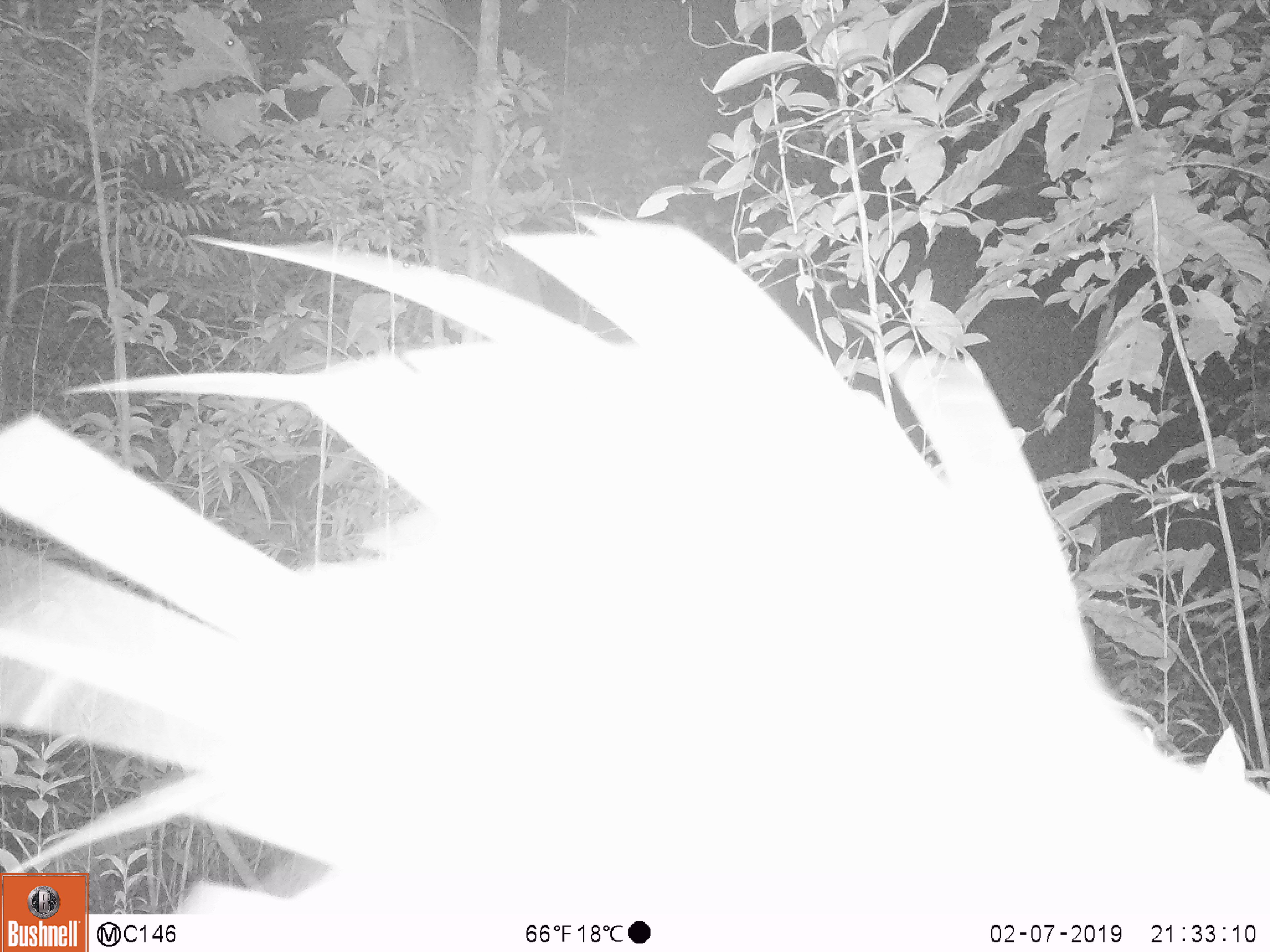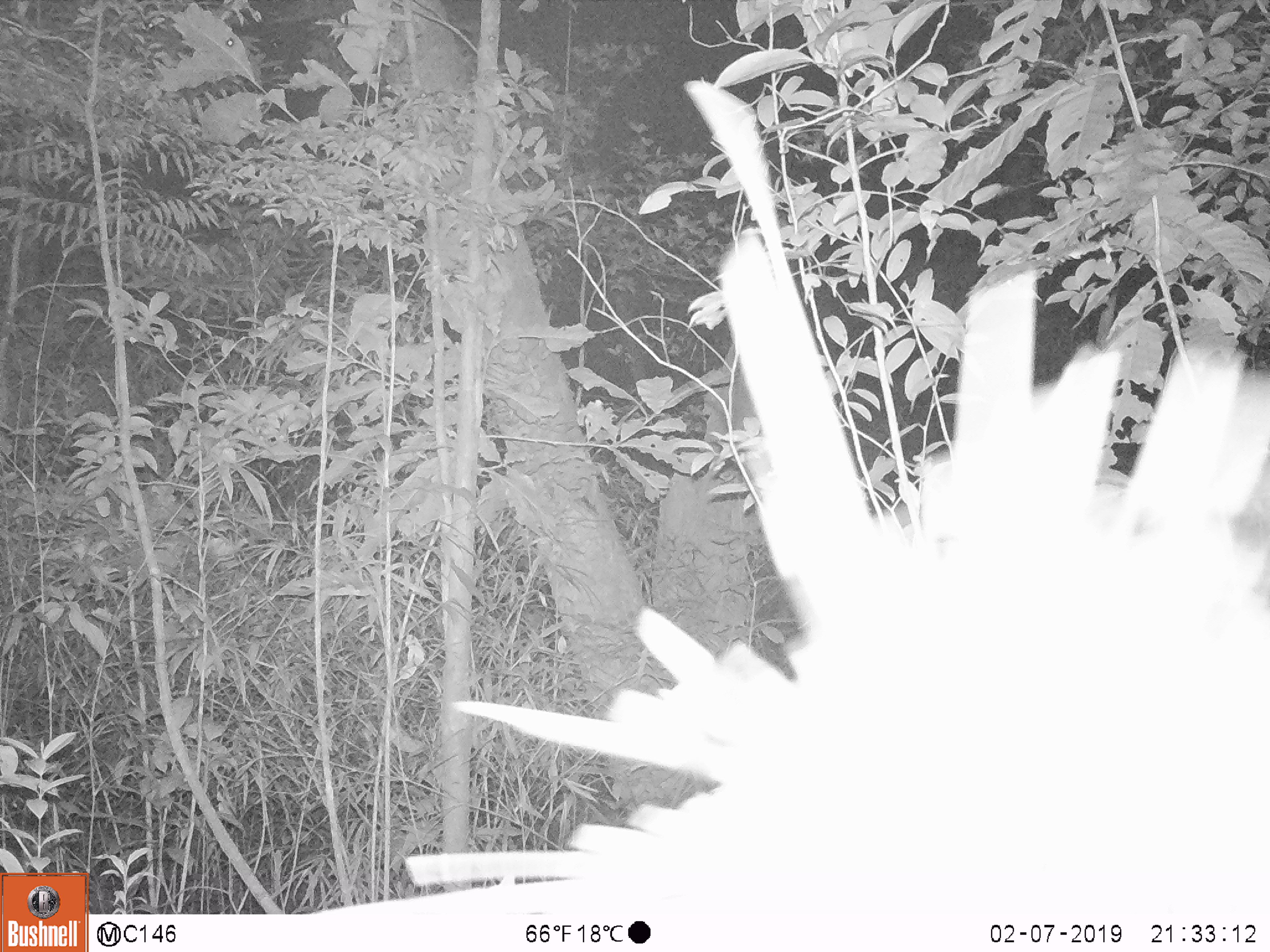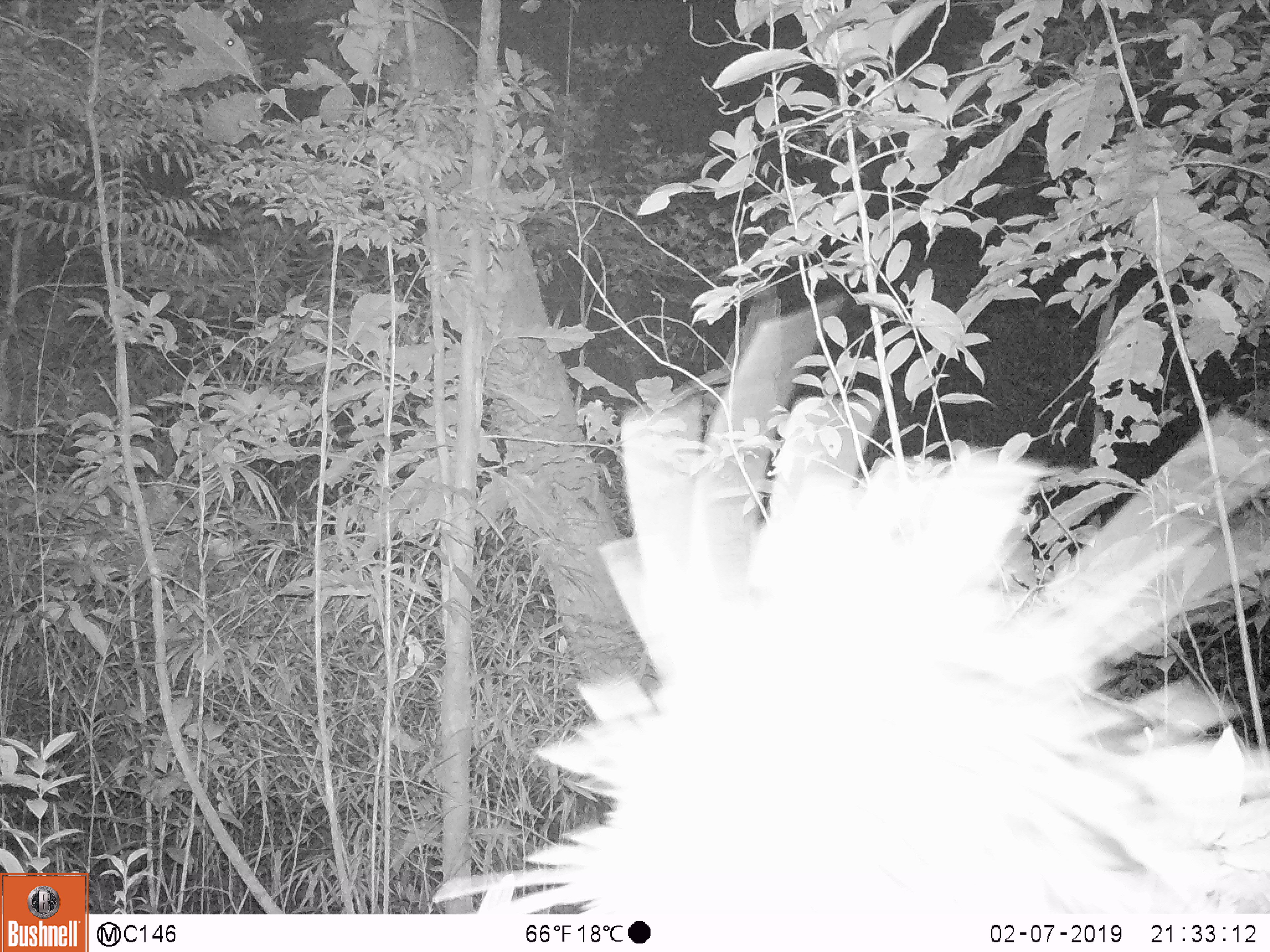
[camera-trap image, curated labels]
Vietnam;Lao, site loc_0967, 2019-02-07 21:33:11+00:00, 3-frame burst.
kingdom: Animalia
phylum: Chordata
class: Mammalia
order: Rodentia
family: Hystricidae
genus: Hystrix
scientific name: Hystrix brachyura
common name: malayan porcupine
Malayan porcupine (Hystrix brachyura). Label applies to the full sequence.